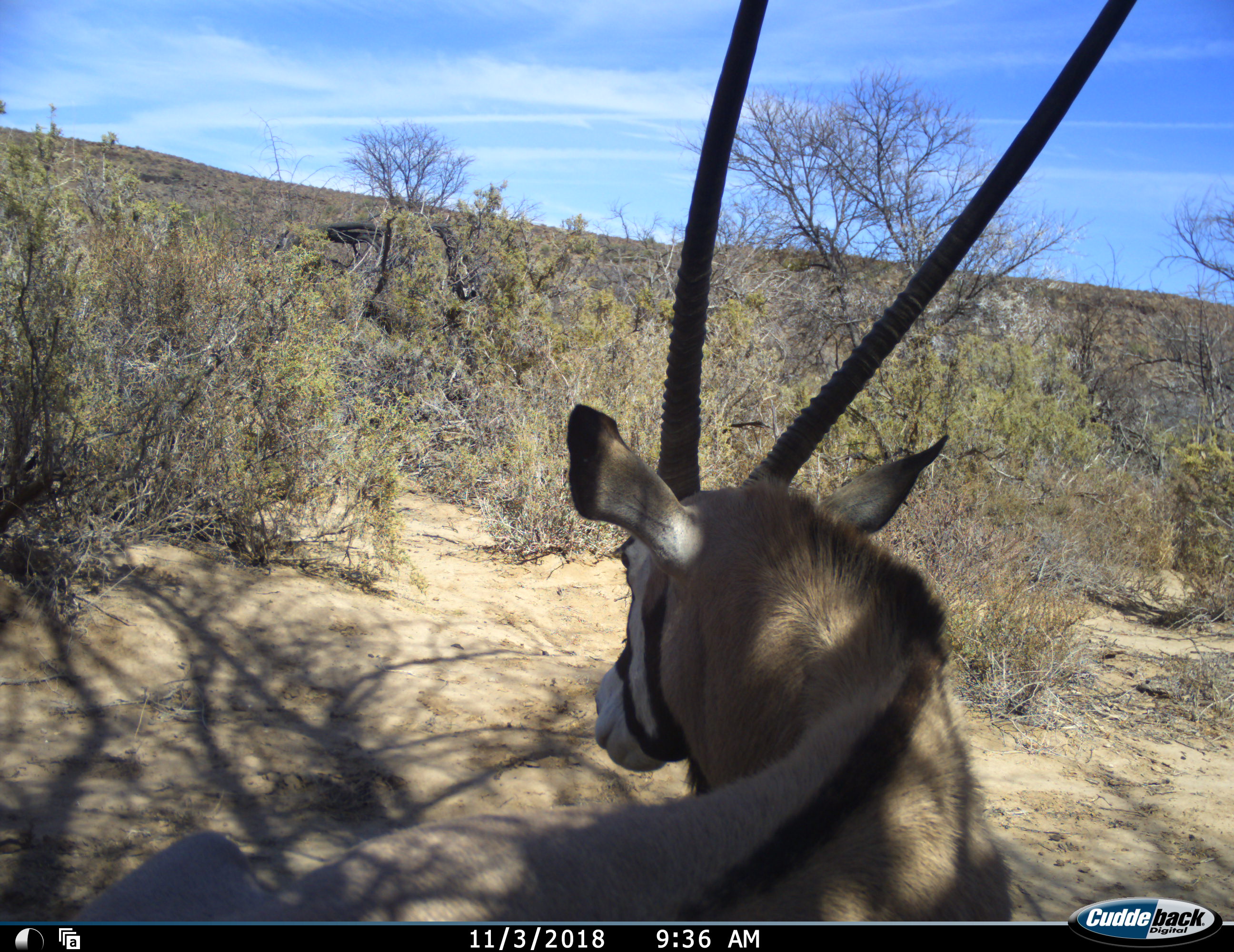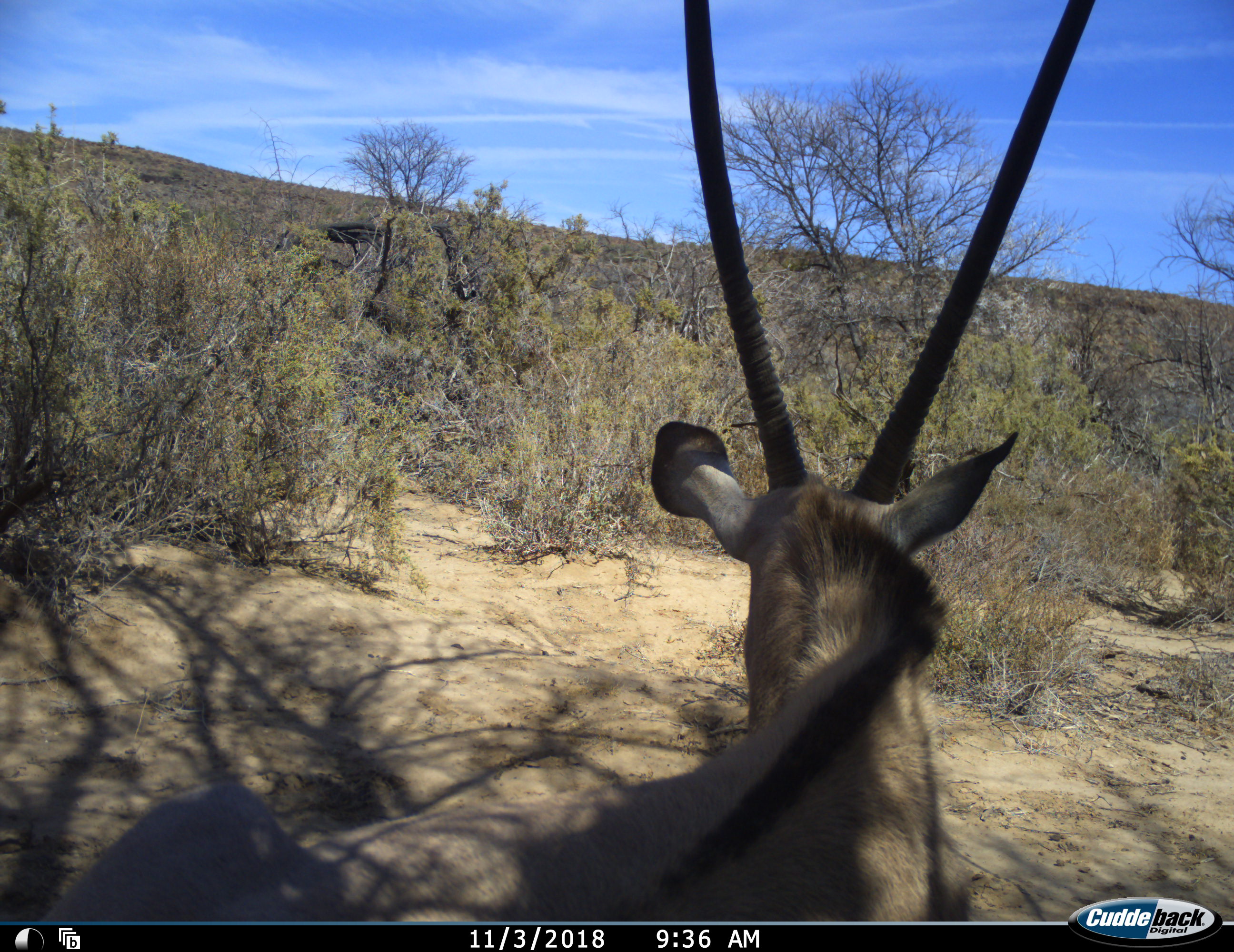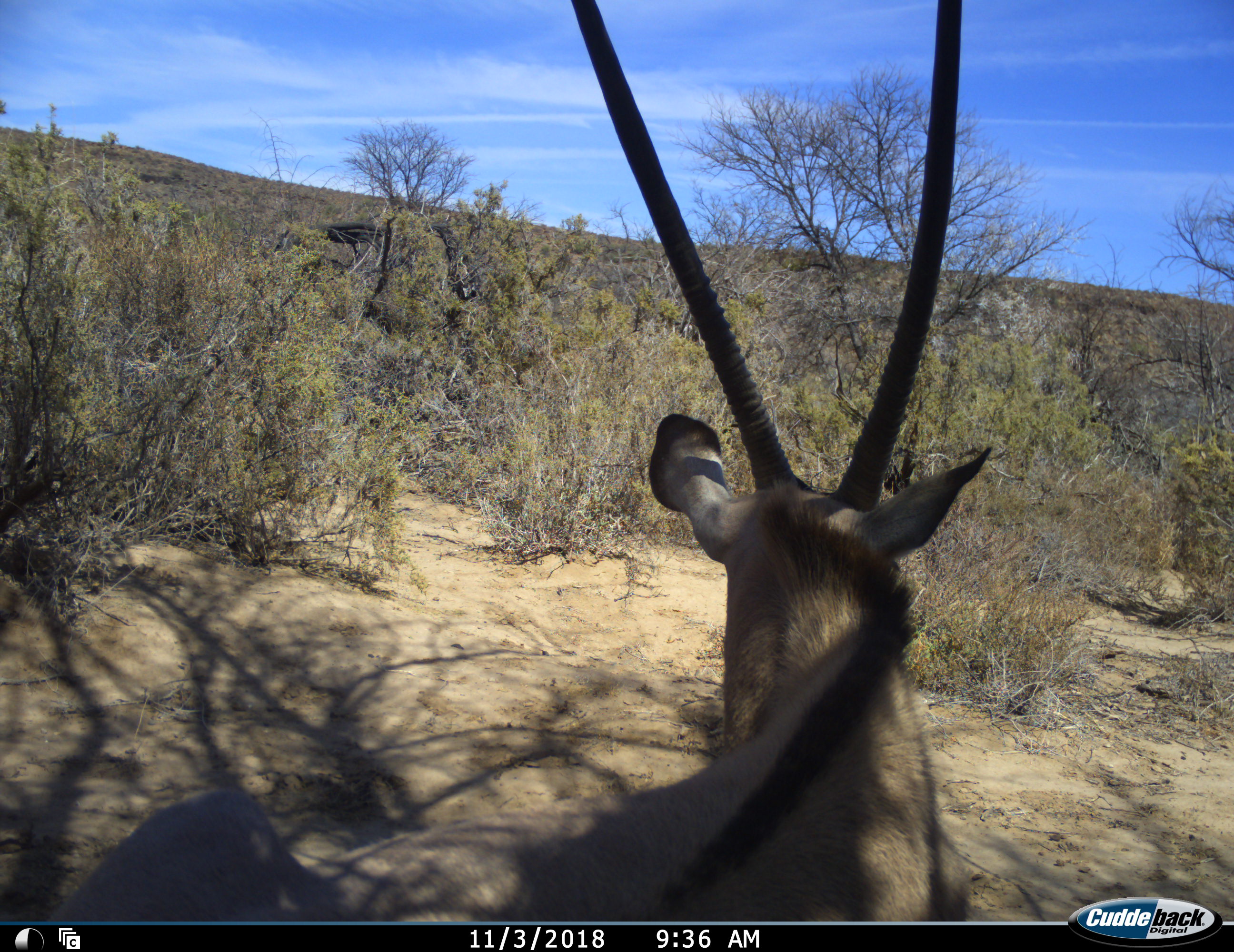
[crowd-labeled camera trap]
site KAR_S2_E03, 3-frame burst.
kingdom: Animalia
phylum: Chordata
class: Mammalia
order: Artiodactyla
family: Bovidae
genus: Oryx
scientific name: Oryx gazella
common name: gemsbok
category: oryx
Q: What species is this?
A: Oryx (gemsbok) (Oryx gazella).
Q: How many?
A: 1.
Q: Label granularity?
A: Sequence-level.